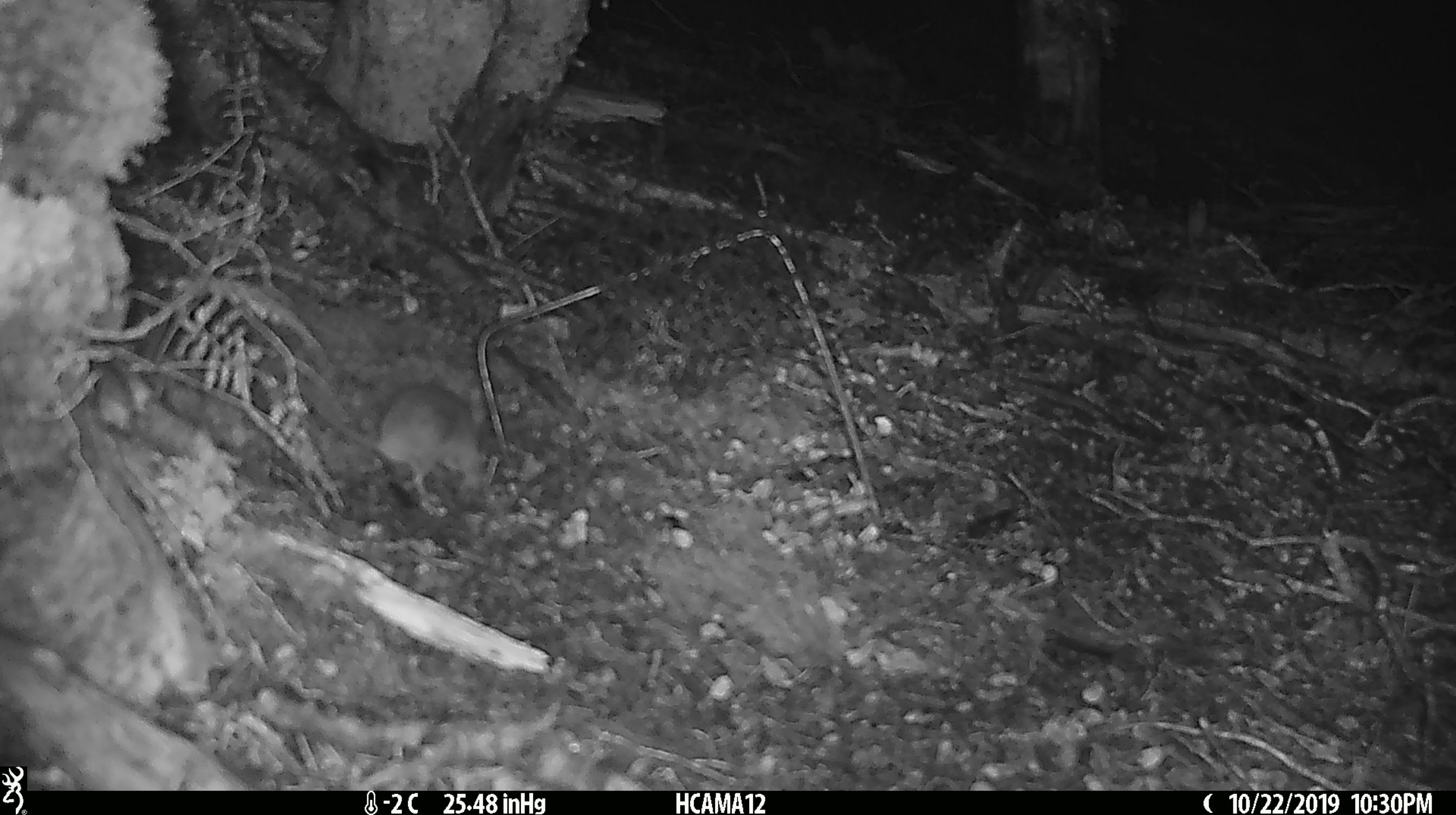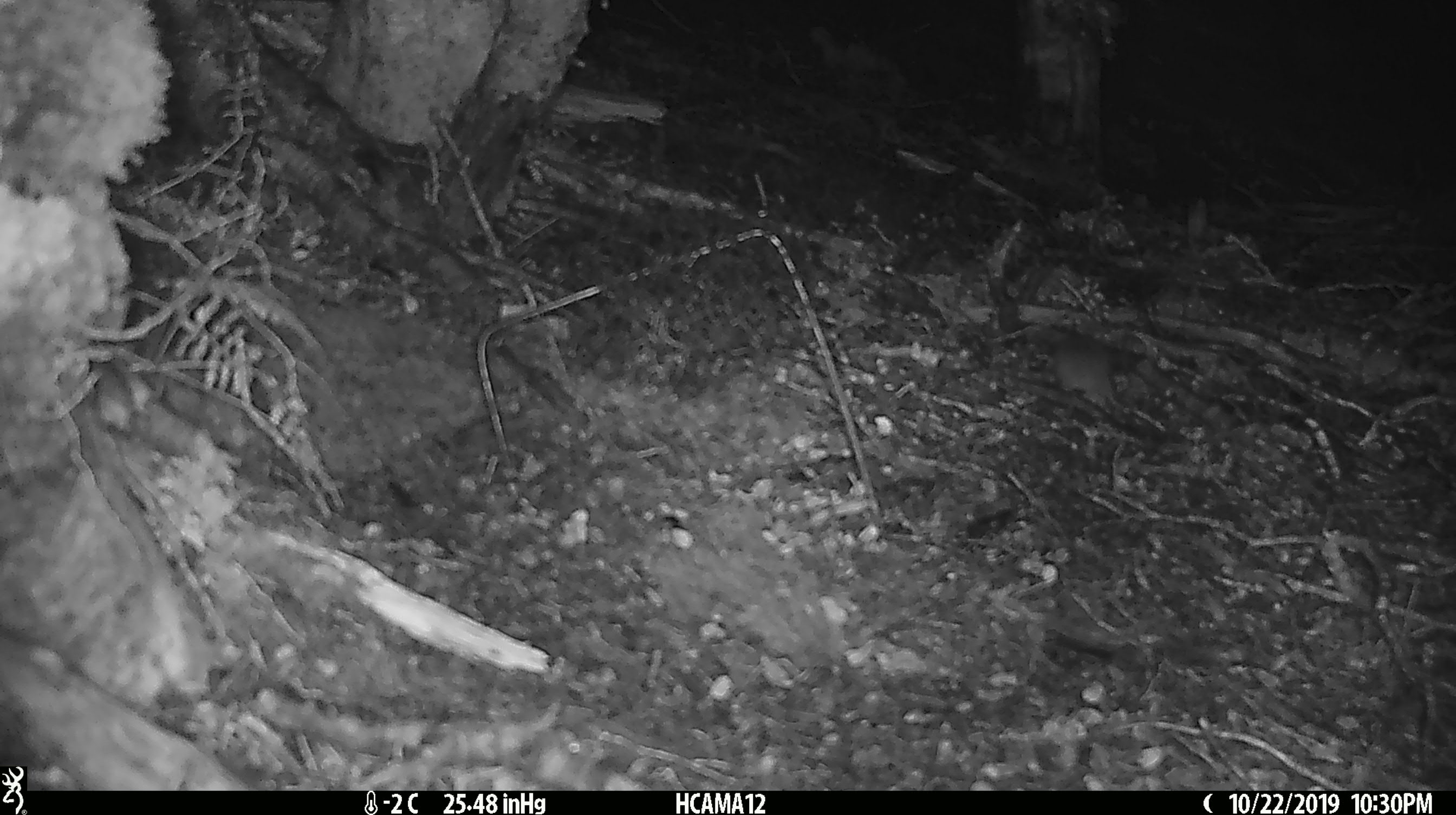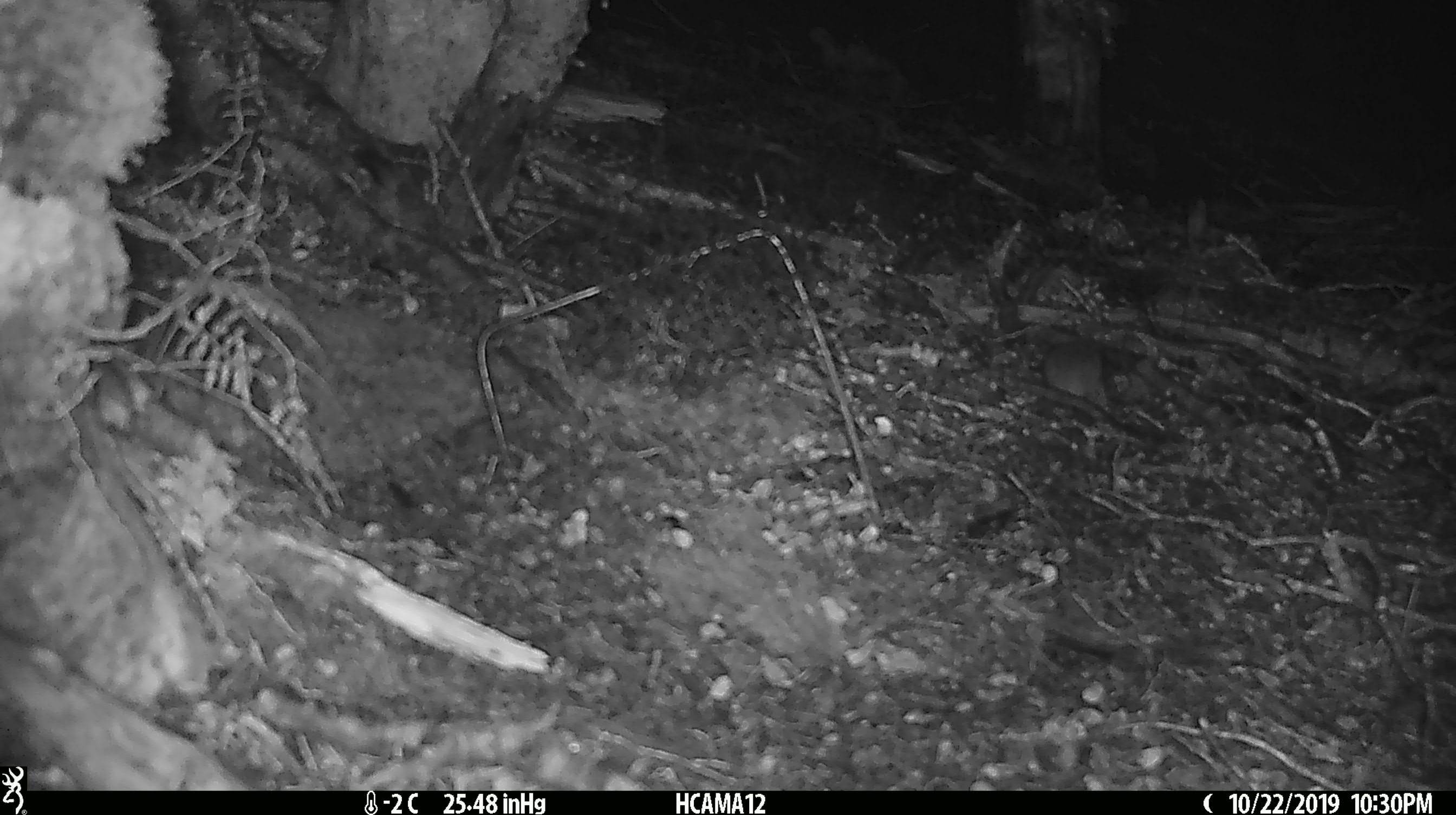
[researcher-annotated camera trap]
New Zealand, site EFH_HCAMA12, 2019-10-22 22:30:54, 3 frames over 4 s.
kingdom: Animalia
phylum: Chordata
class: Mammalia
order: Rodentia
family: Muridae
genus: Mus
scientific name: Mus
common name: mouse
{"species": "mouse (Mus)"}